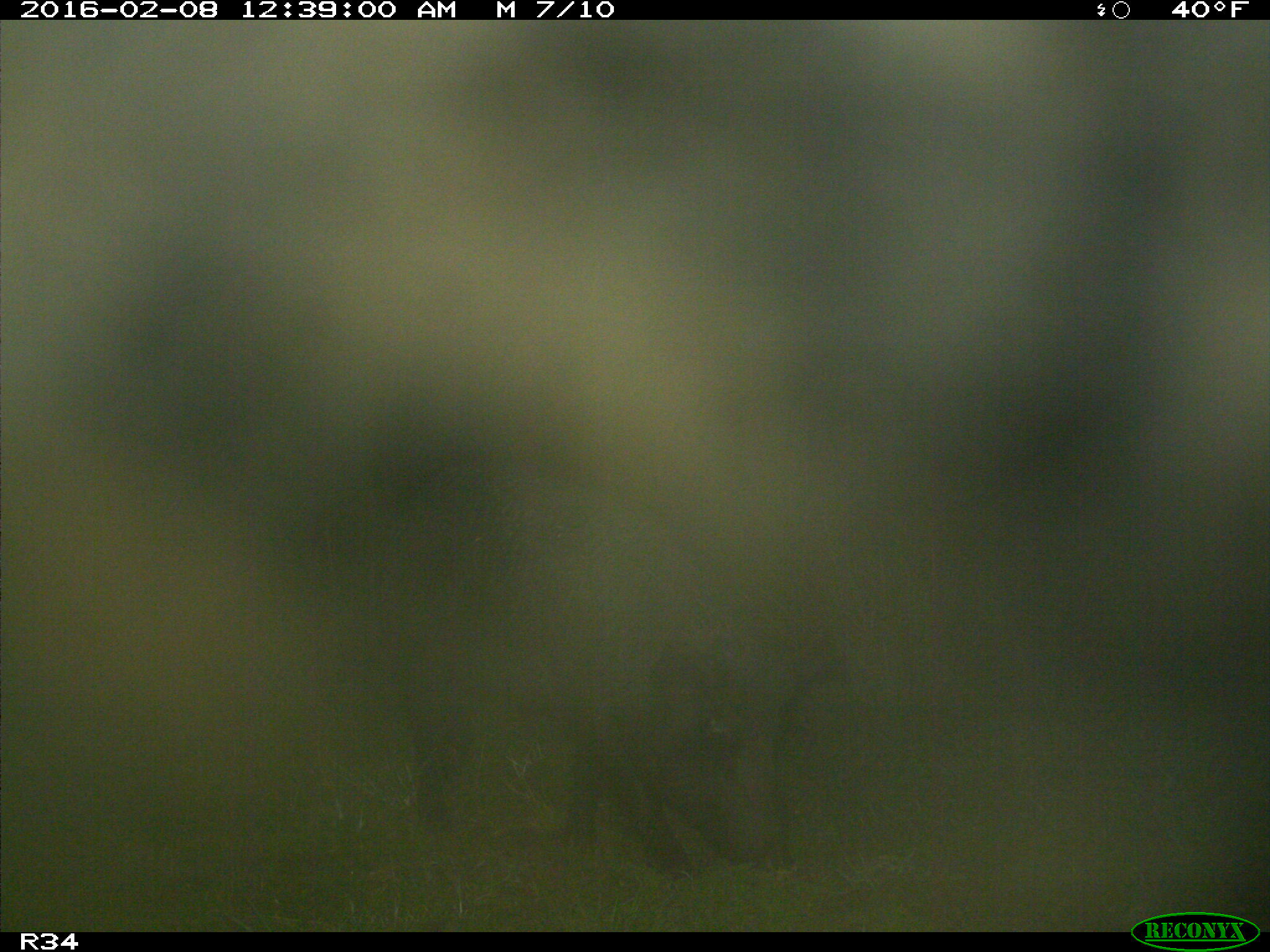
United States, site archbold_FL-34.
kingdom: Animalia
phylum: Chordata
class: Mammalia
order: Artiodactyla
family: Suidae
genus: Sus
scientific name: Sus scrofa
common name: wild boar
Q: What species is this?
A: Sus scrofa (wild boar).